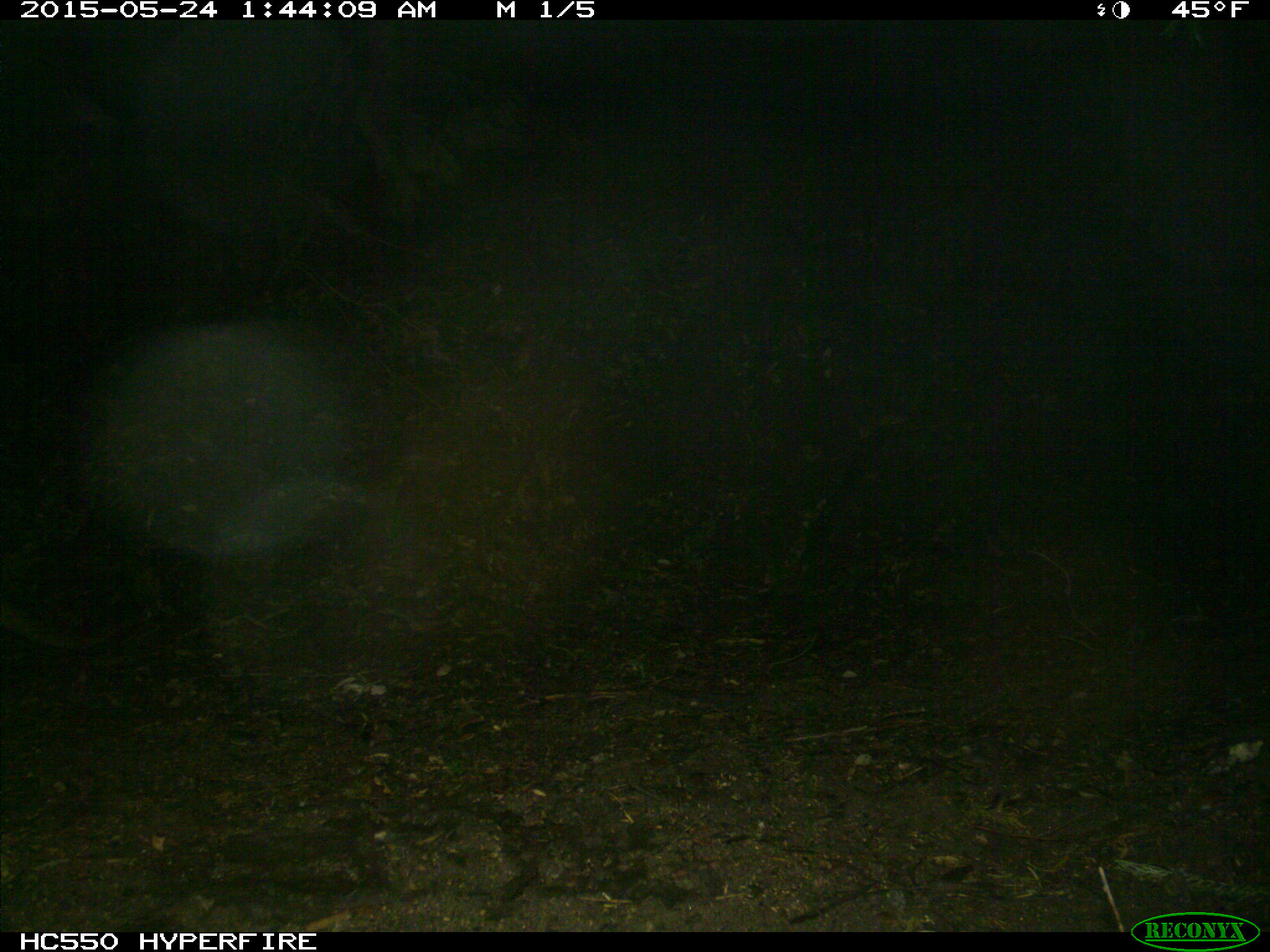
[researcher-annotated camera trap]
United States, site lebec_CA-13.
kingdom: Animalia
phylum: Chordata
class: Mammalia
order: Carnivora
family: Felidae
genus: Puma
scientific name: Puma concolor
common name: mountain lion